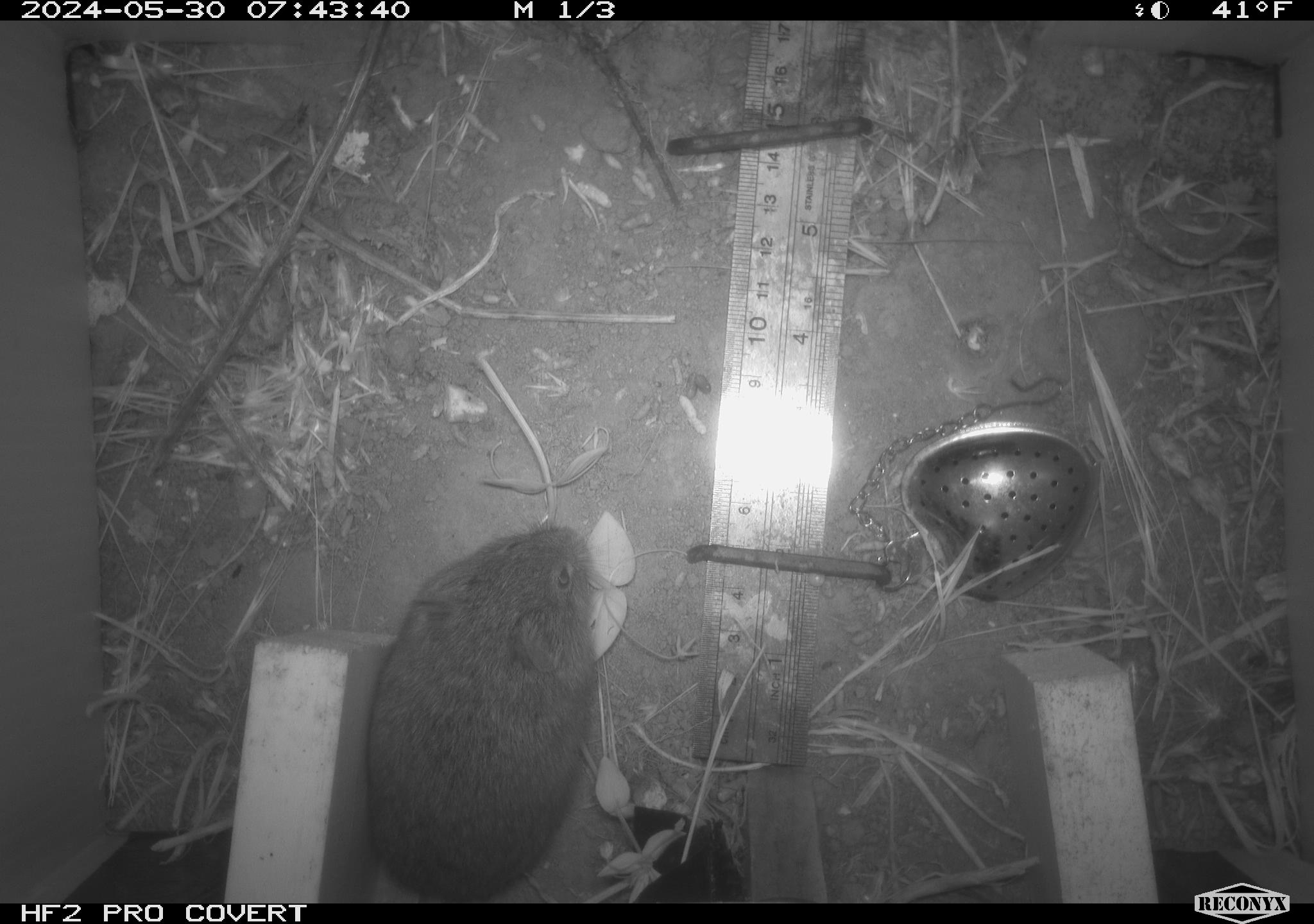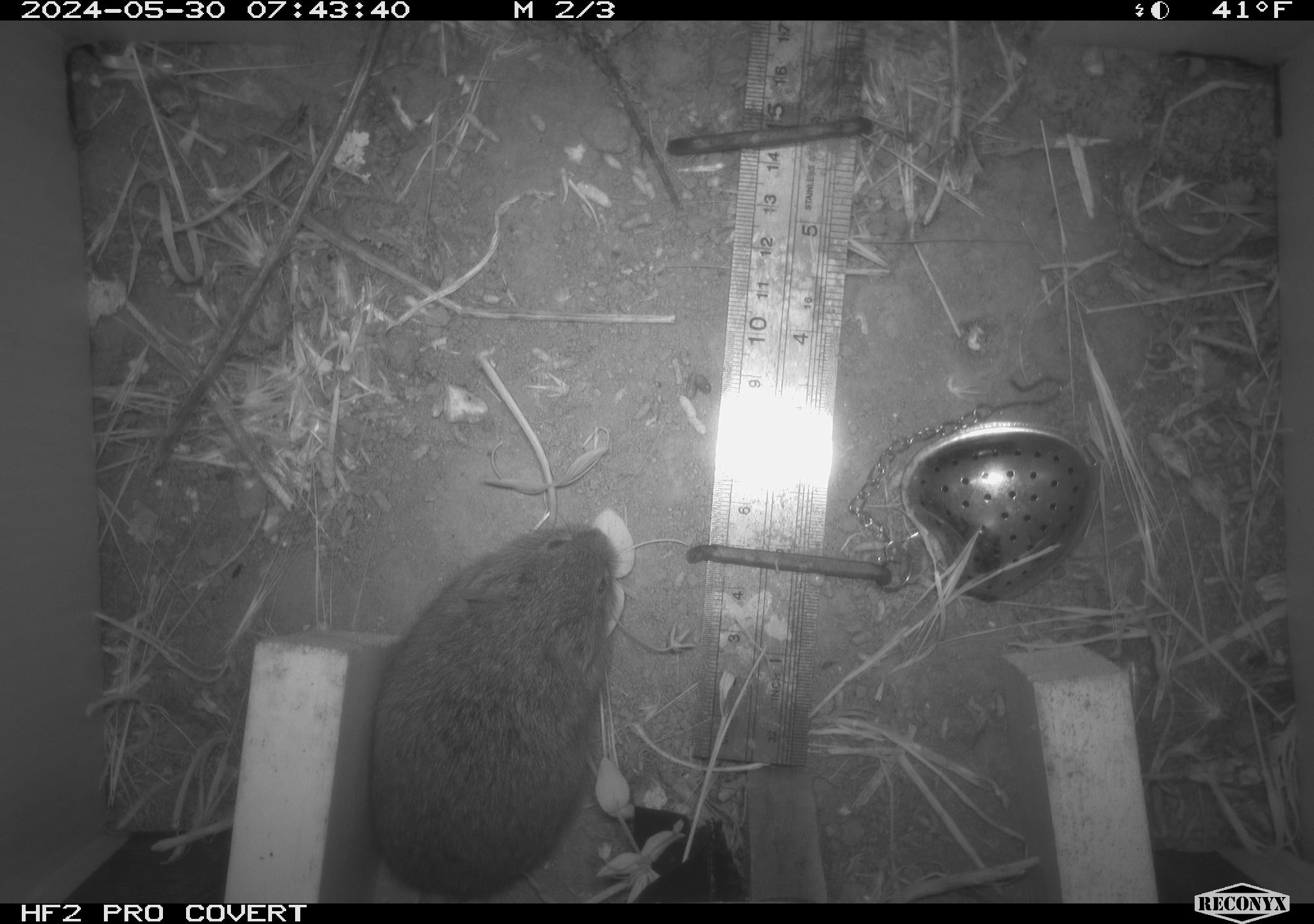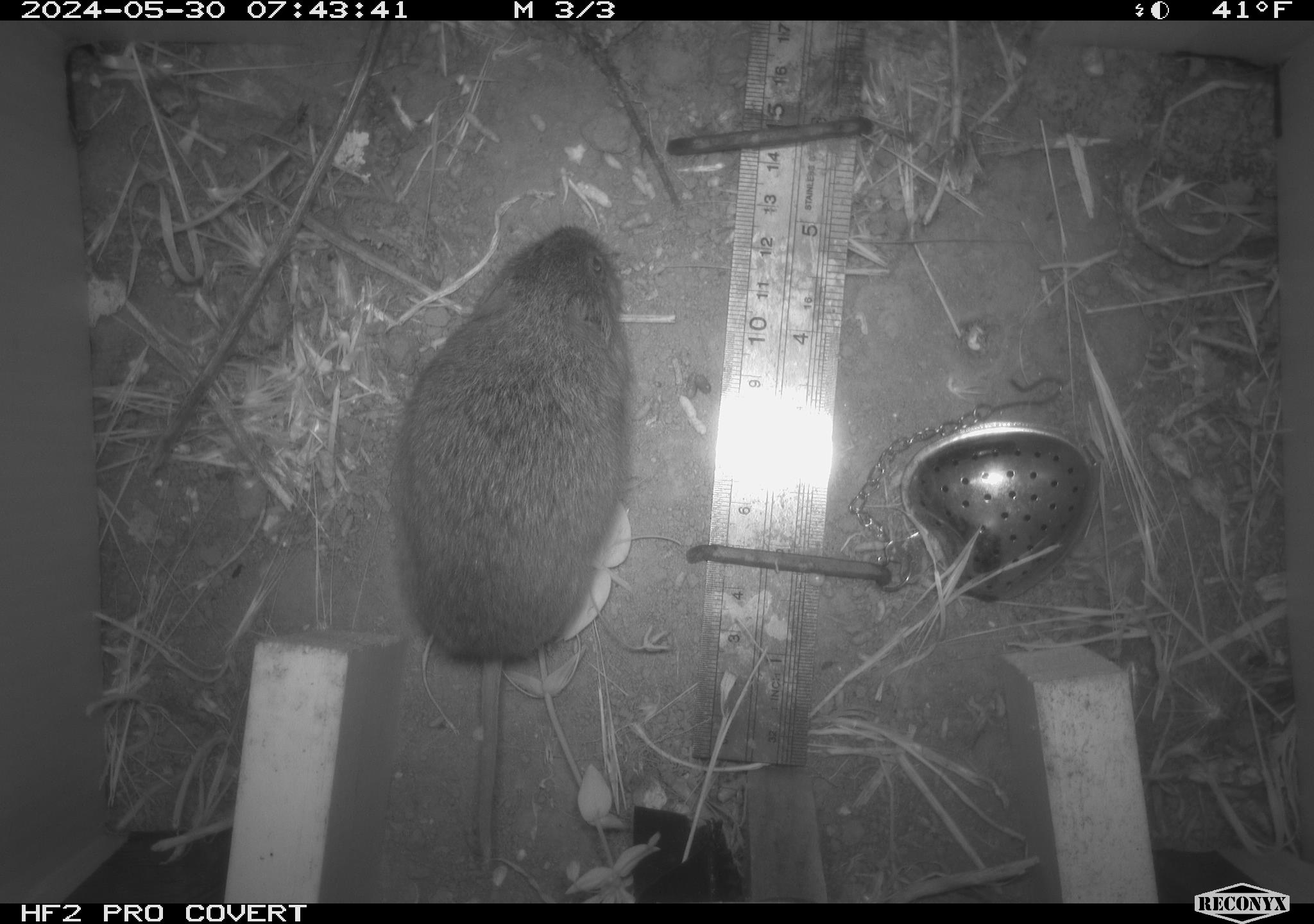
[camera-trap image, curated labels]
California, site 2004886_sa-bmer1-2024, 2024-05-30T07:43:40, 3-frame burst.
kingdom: Animalia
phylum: Chordata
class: Mammalia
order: Rodentia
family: Cricetidae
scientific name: Arvicolinae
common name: voles, lemmings, and muskrats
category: arvicolinae subfamily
Arvicolinae subfamily (voles, lemmings, and muskrats) (Arvicolinae).